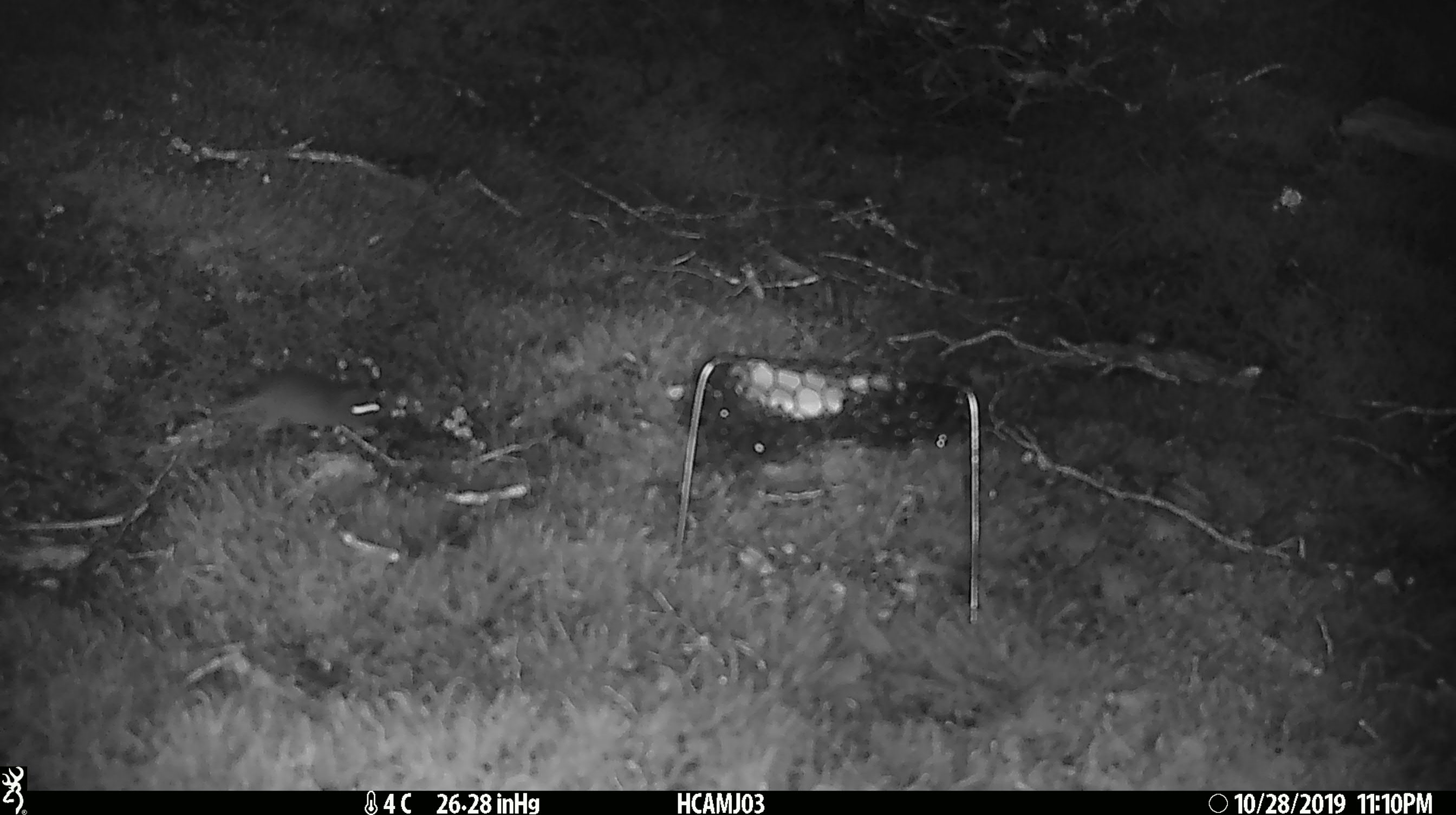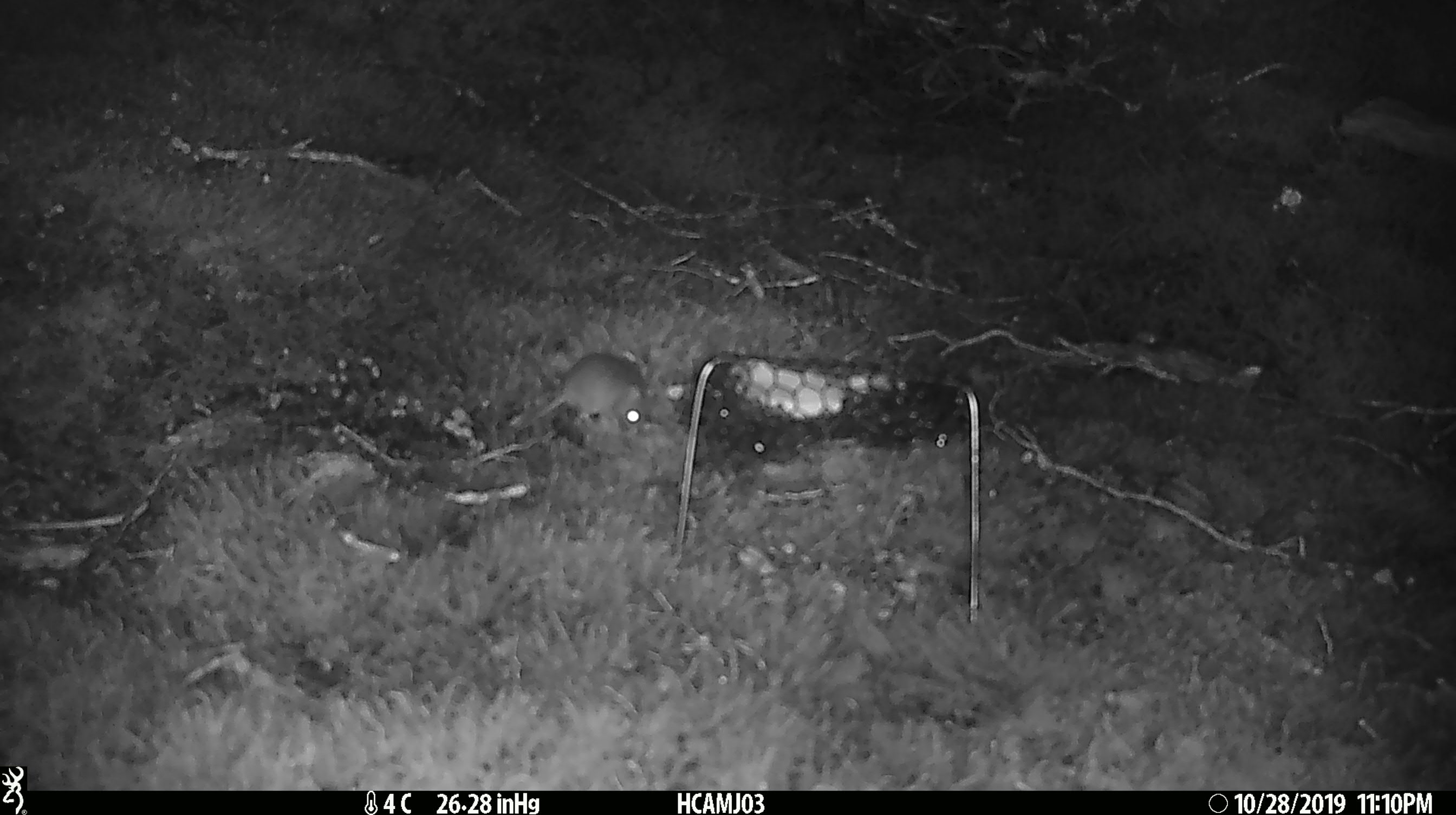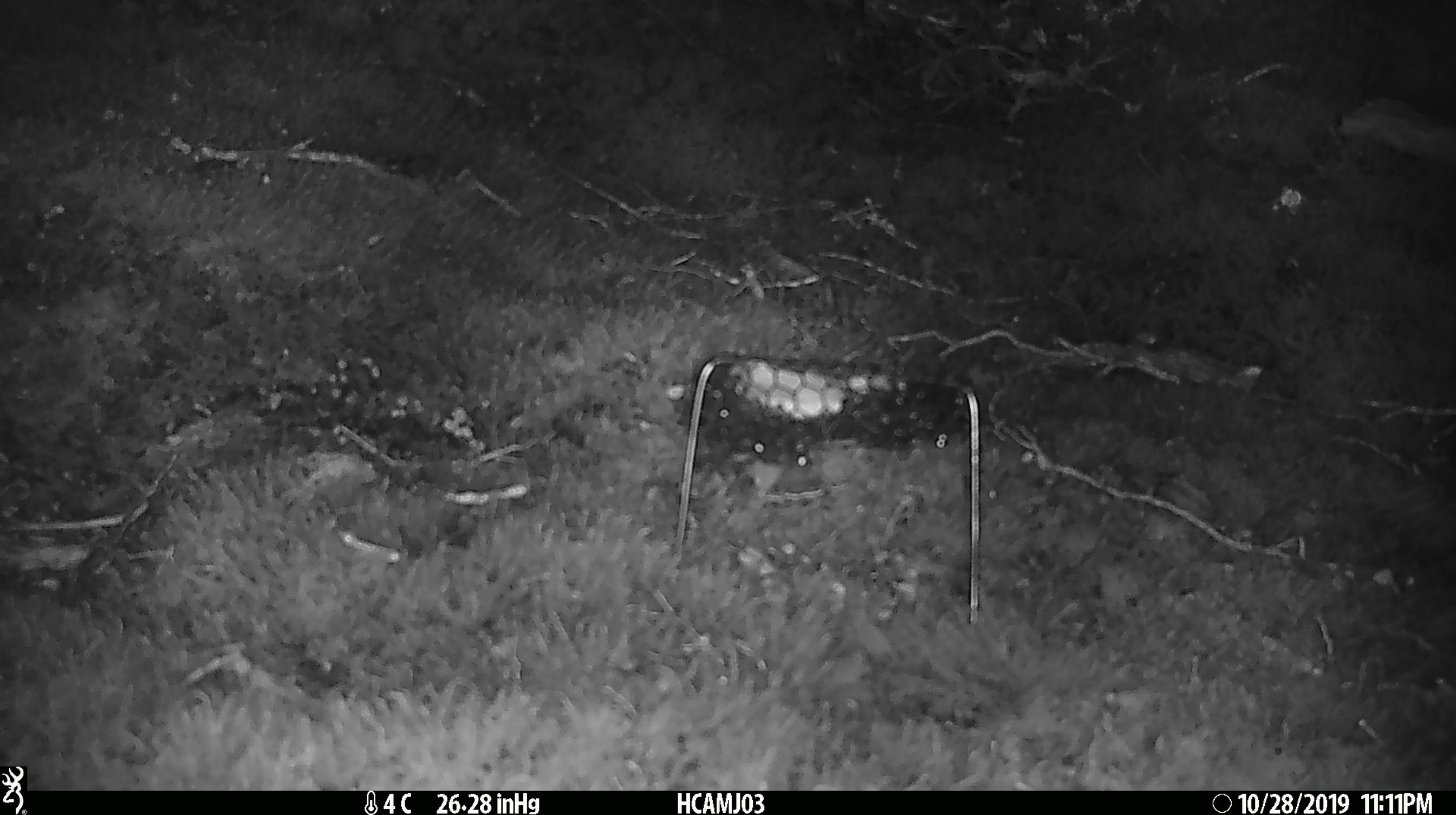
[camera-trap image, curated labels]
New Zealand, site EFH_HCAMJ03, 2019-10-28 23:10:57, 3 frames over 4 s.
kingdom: Animalia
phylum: Chordata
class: Mammalia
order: Rodentia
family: Muridae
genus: Mus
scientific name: Mus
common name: mouse